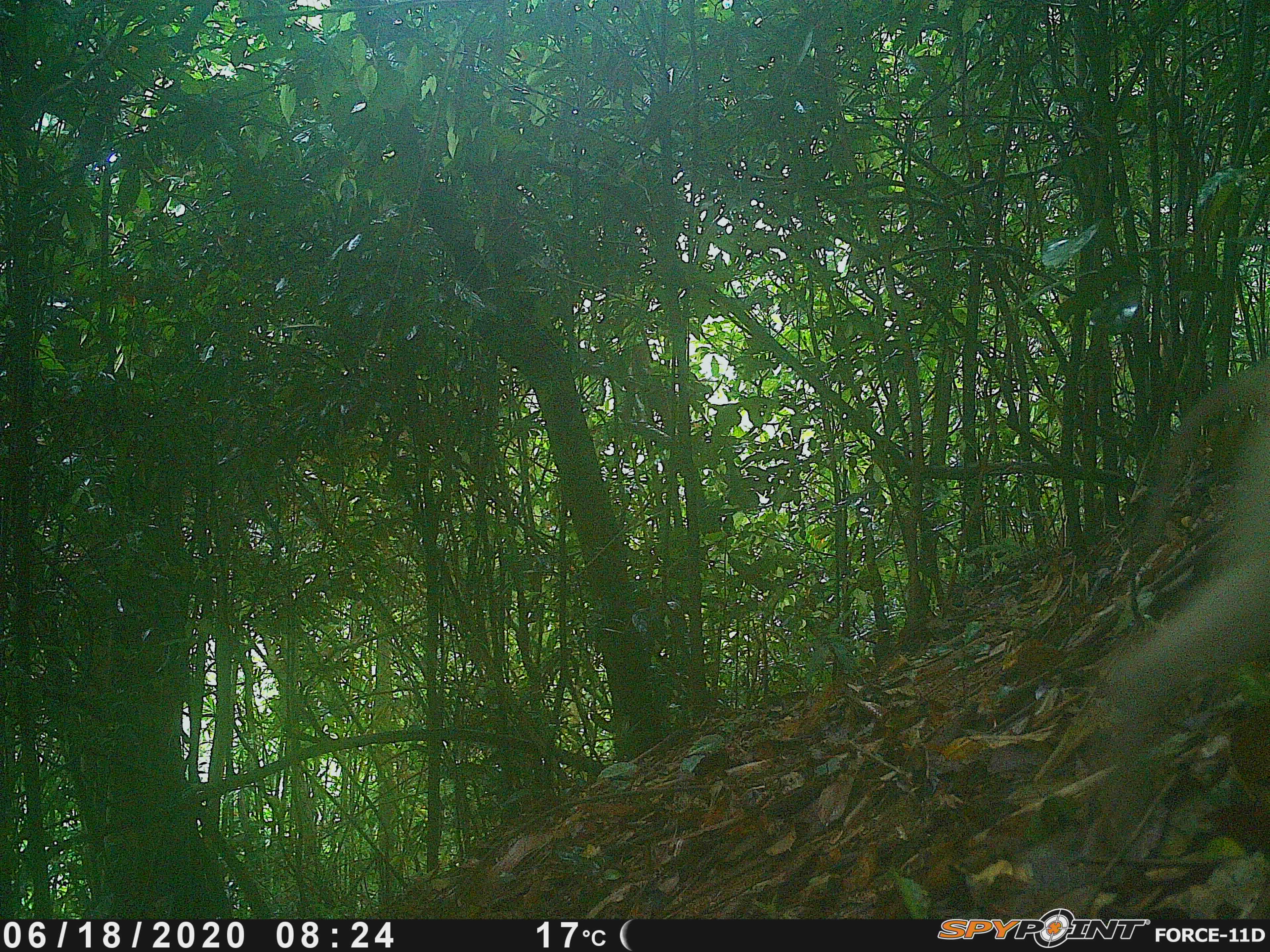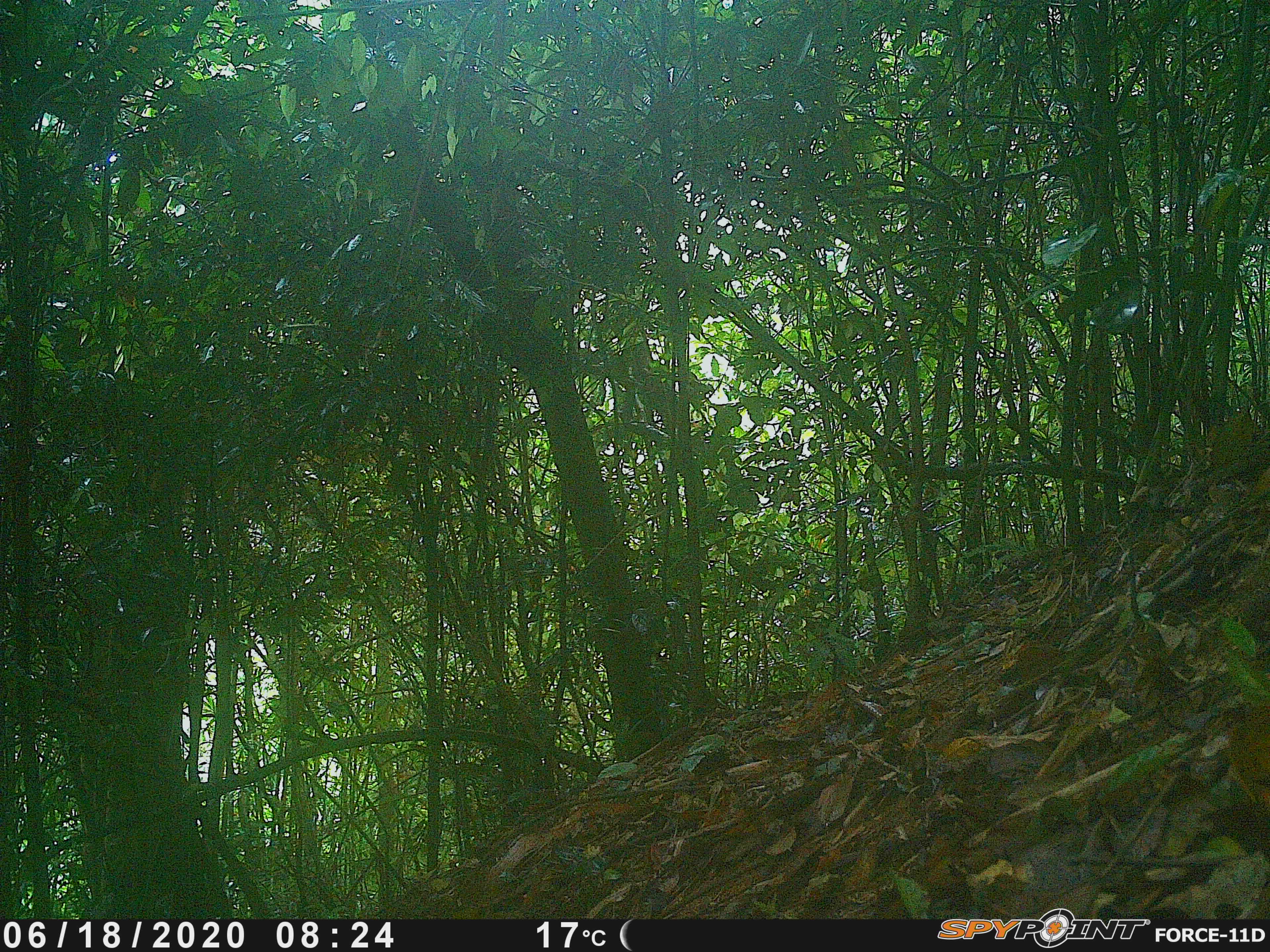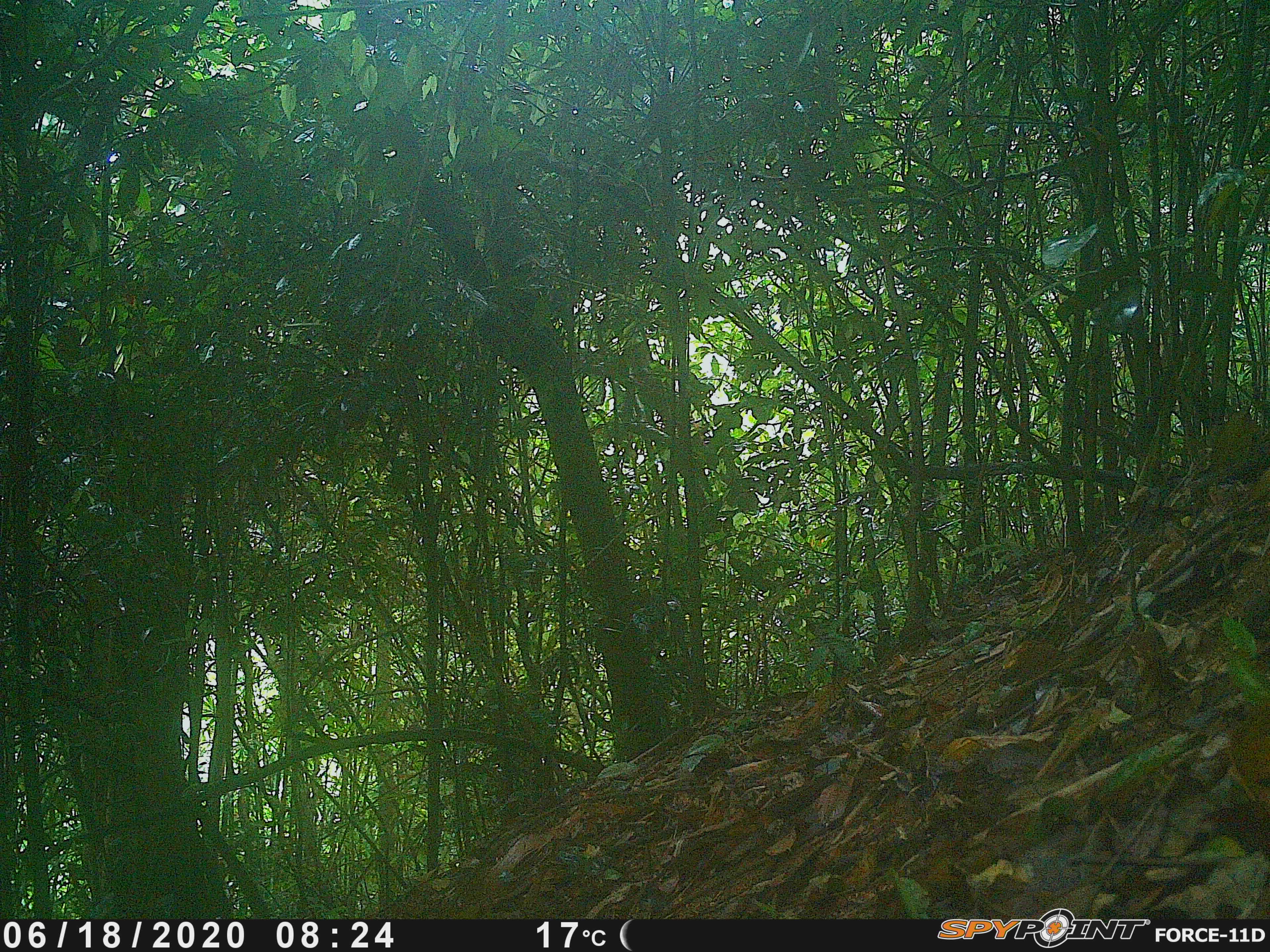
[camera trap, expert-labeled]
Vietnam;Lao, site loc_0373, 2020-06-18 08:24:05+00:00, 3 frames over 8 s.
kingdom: Animalia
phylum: Chordata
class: Mammalia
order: Primates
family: Cercopithecidae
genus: Macaca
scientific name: Macaca nemestrina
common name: pig-tailed macaque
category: pig tailed macaque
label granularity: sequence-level